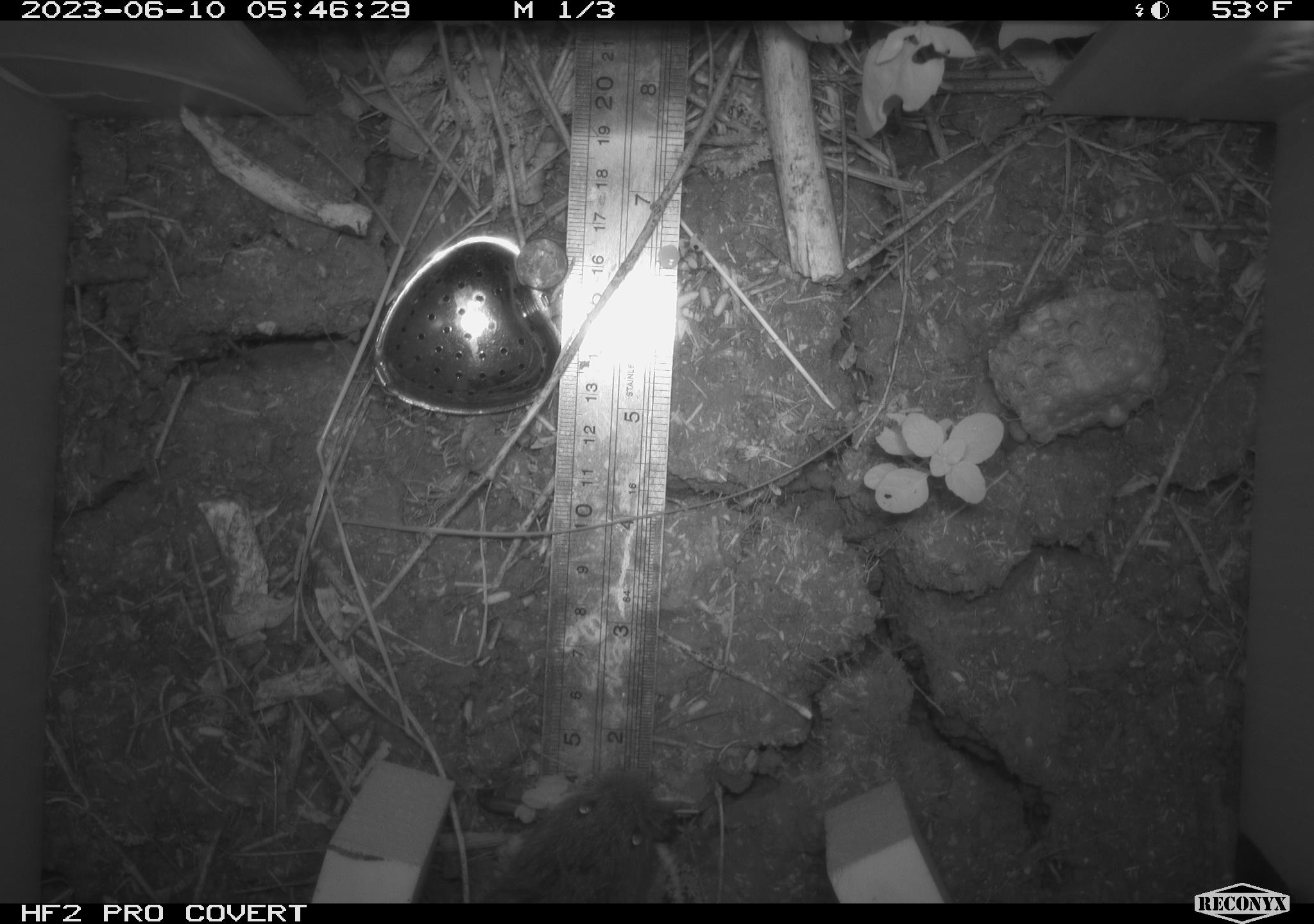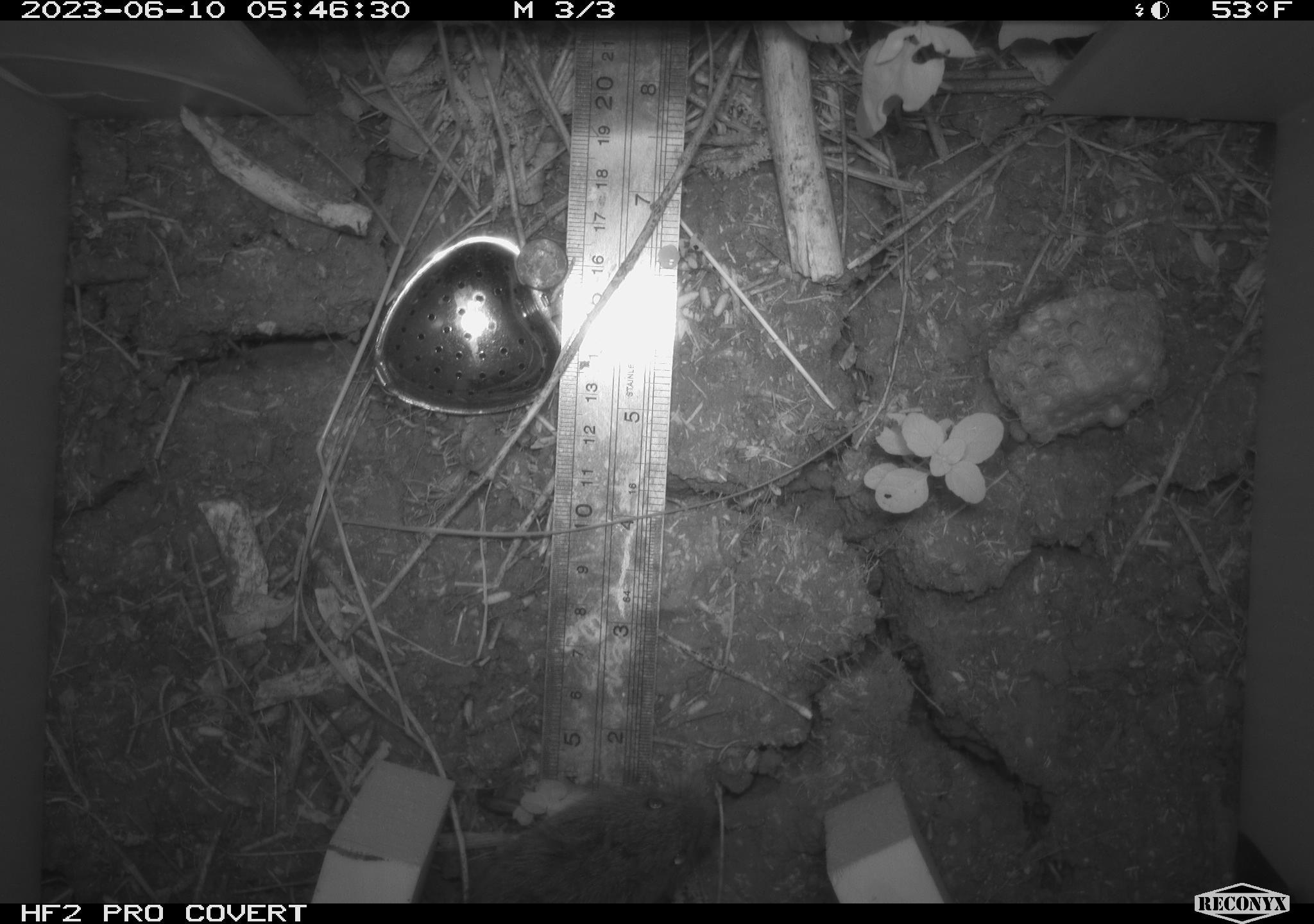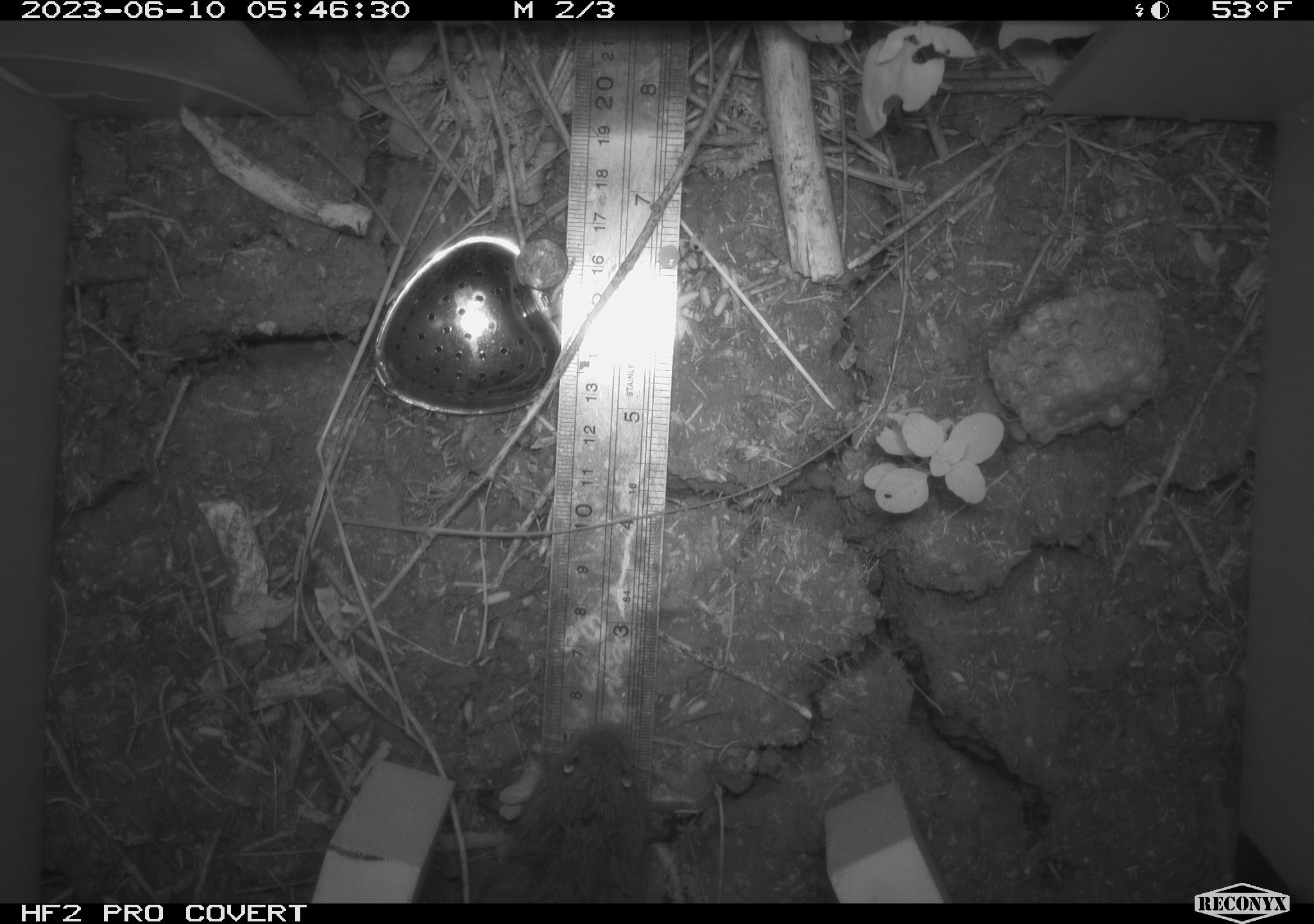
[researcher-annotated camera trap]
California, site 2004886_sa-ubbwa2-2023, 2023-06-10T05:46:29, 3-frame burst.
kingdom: Animalia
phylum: Chordata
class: Mammalia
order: Rodentia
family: Cricetidae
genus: Microtus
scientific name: Microtus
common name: meadow vole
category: microtus species